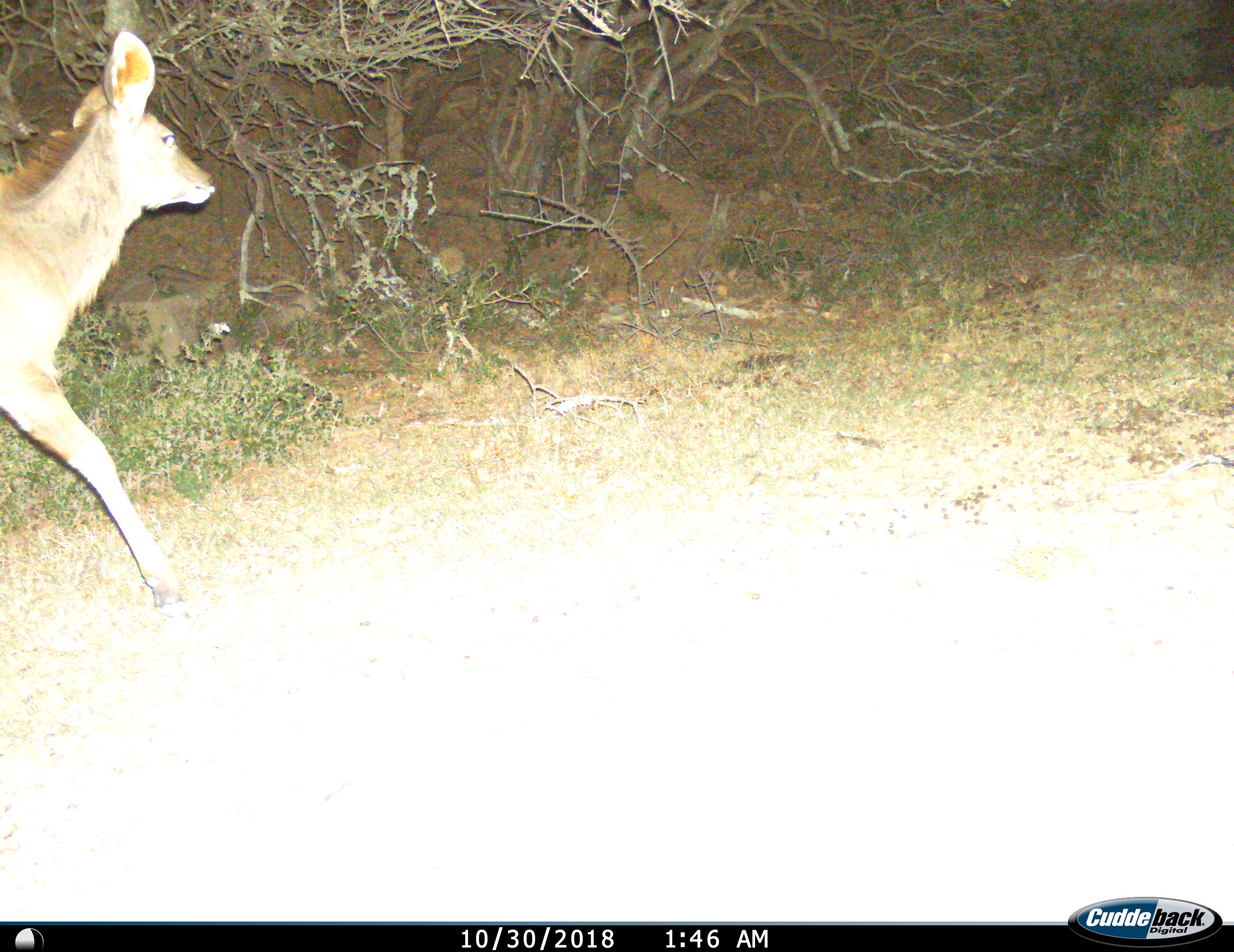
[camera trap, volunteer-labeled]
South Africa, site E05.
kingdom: Animalia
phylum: Chordata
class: Mammalia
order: Artiodactyla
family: Bovidae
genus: Tragelaphus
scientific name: Tragelaphus strepsiceros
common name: greater kudu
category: kudu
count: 1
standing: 0%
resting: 0%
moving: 100%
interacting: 0%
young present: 0%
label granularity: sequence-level